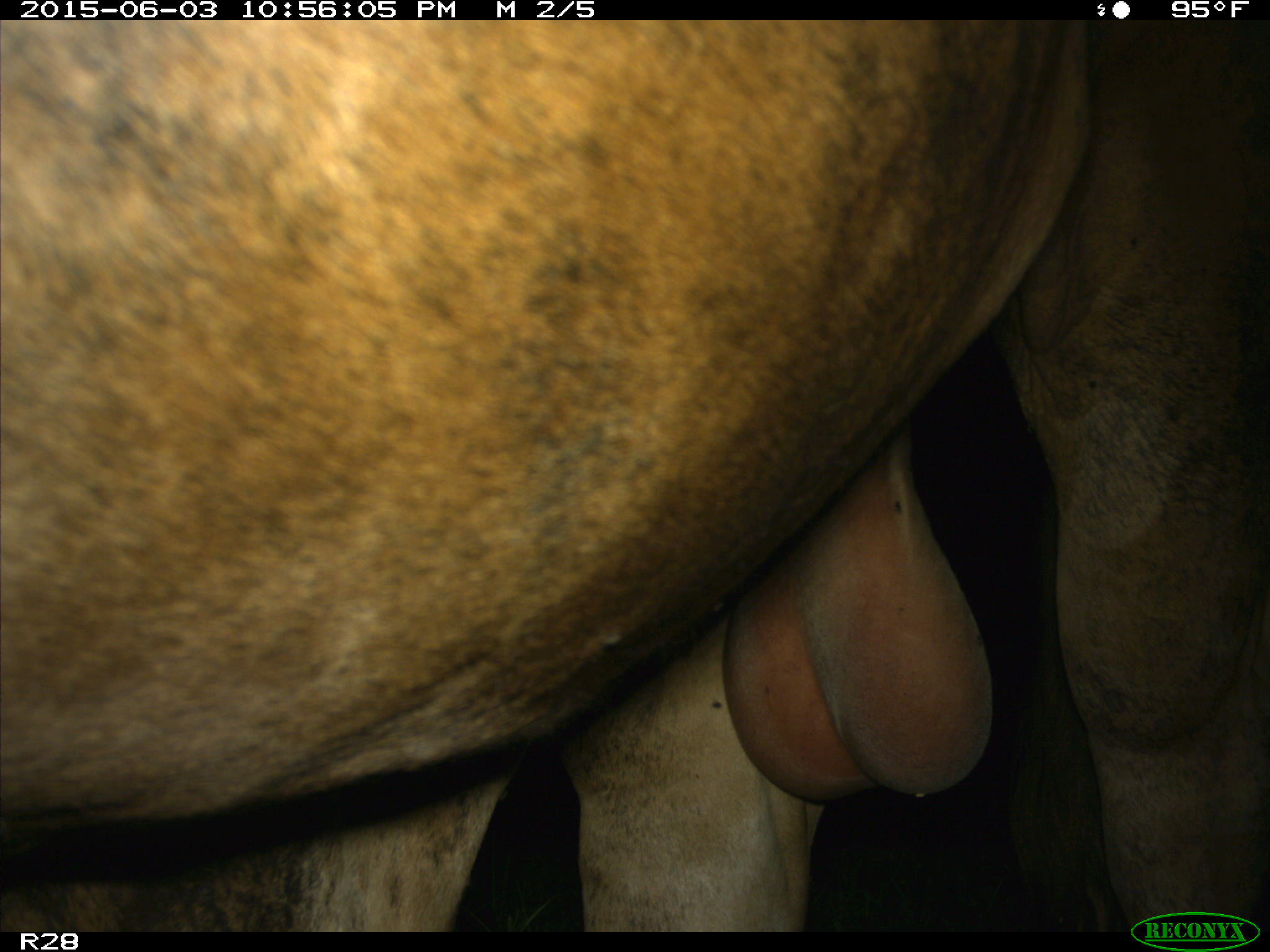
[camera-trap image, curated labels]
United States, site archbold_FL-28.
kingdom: Animalia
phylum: Chordata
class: Mammalia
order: Artiodactyla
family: Bovidae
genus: Bos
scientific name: Bos taurus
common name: domestic cow